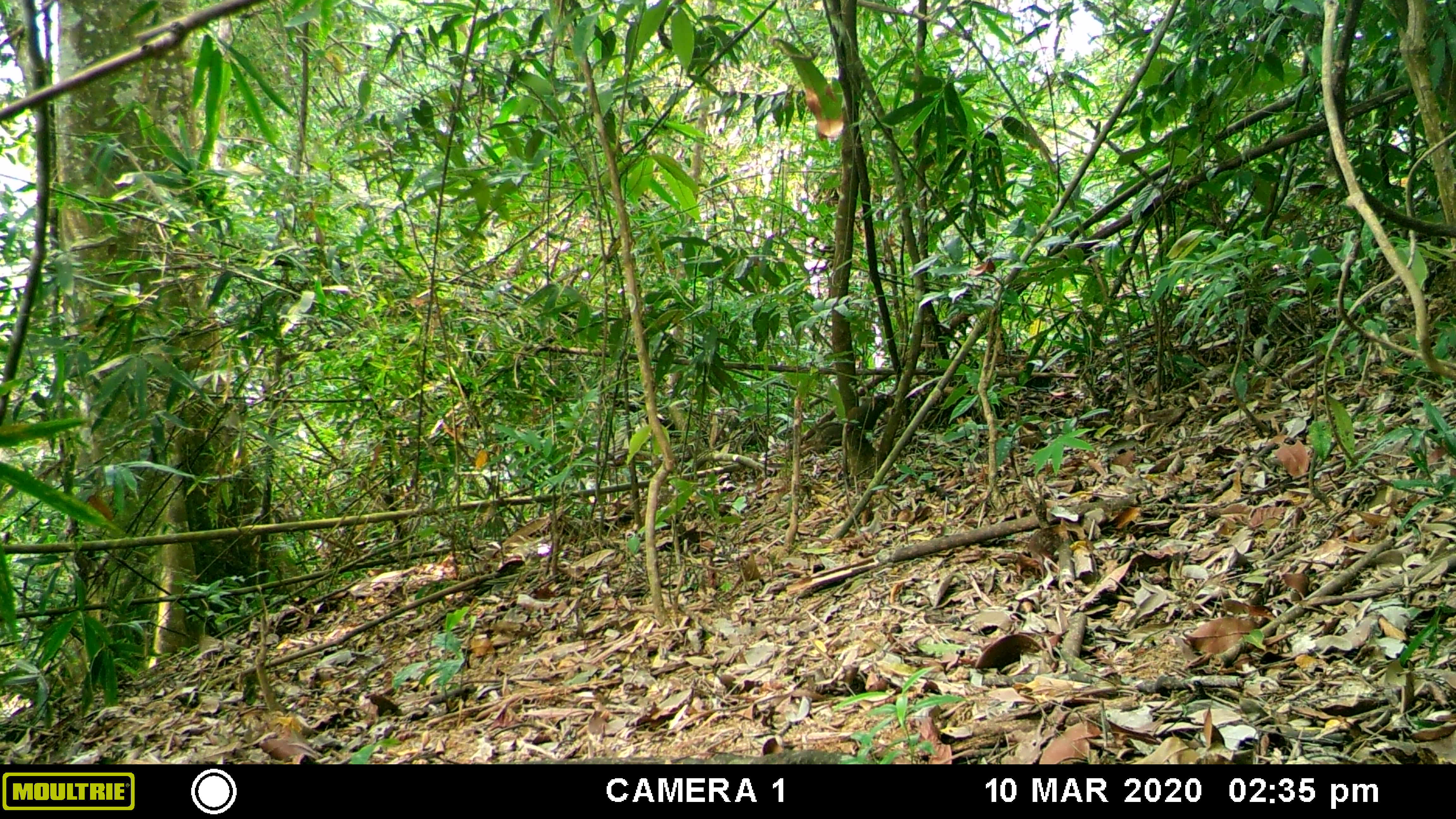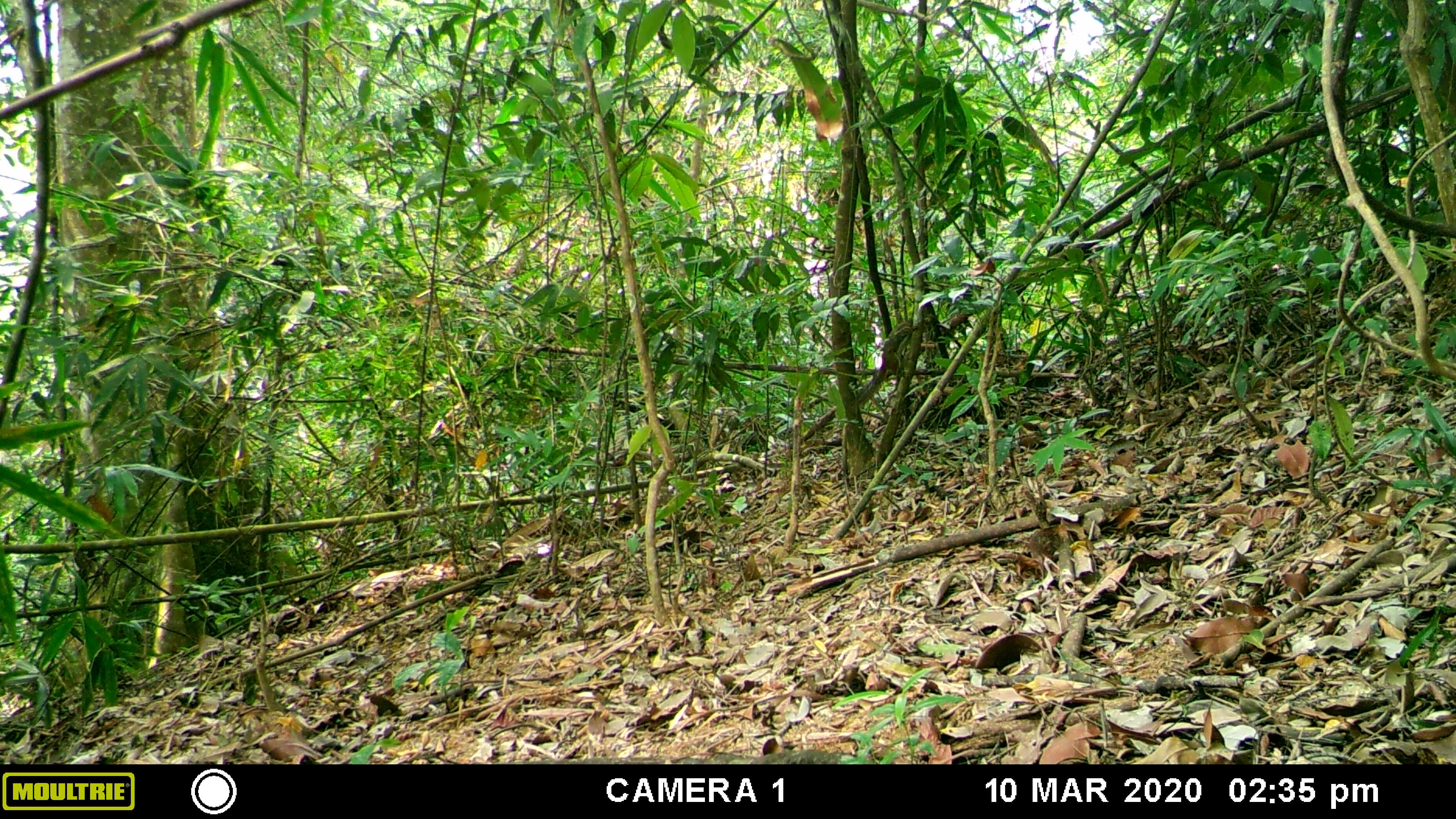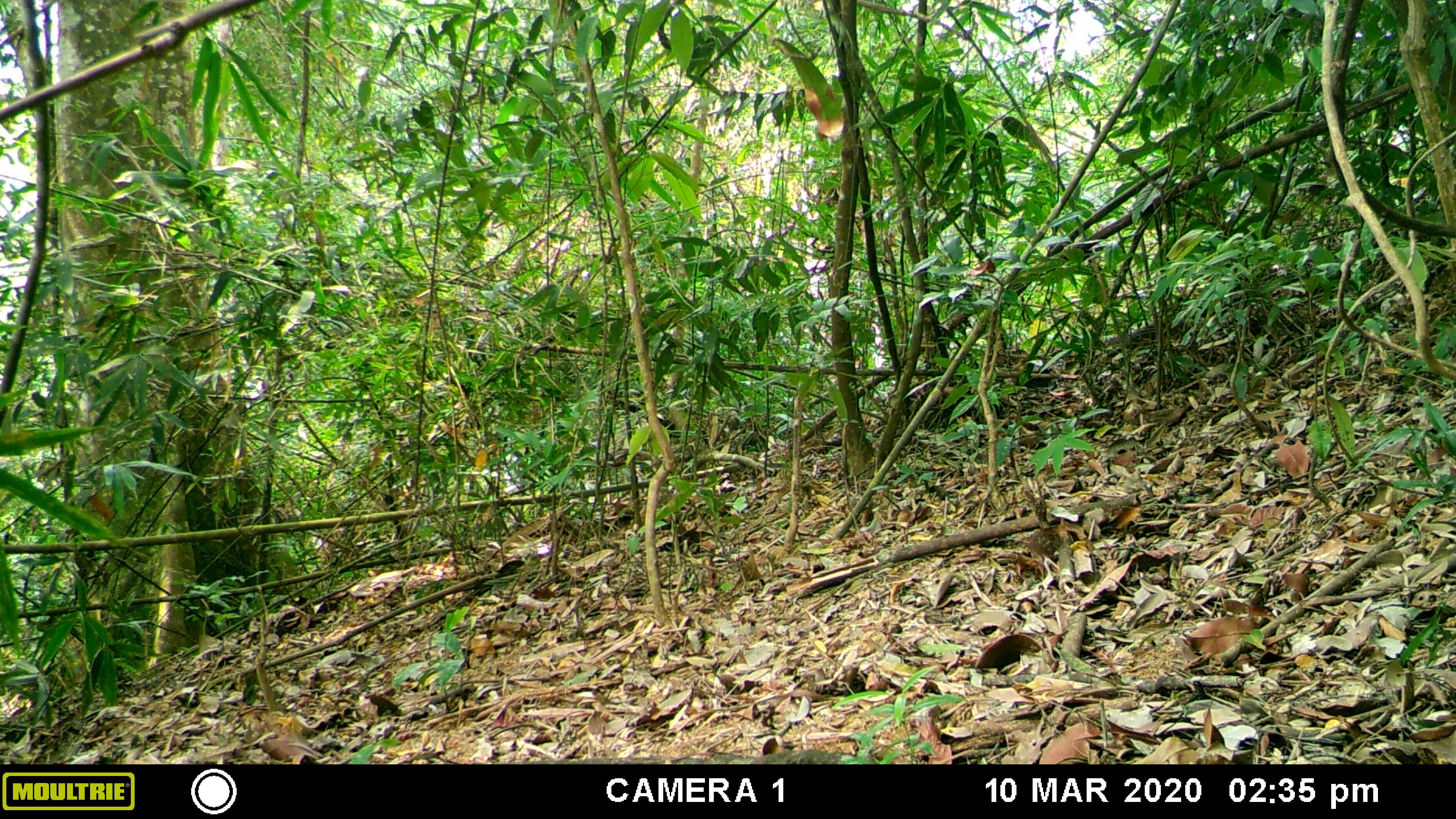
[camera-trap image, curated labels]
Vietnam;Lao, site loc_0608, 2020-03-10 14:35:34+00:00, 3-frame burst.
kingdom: Animalia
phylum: Chordata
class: Mammalia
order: Rodentia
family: Sciuridae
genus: Callosciurus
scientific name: Callosciurus erythraeus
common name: pallas's squirrel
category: pallass squirrel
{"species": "pallass squirrel (pallas's squirrel) (Callosciurus erythraeus)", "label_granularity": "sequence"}